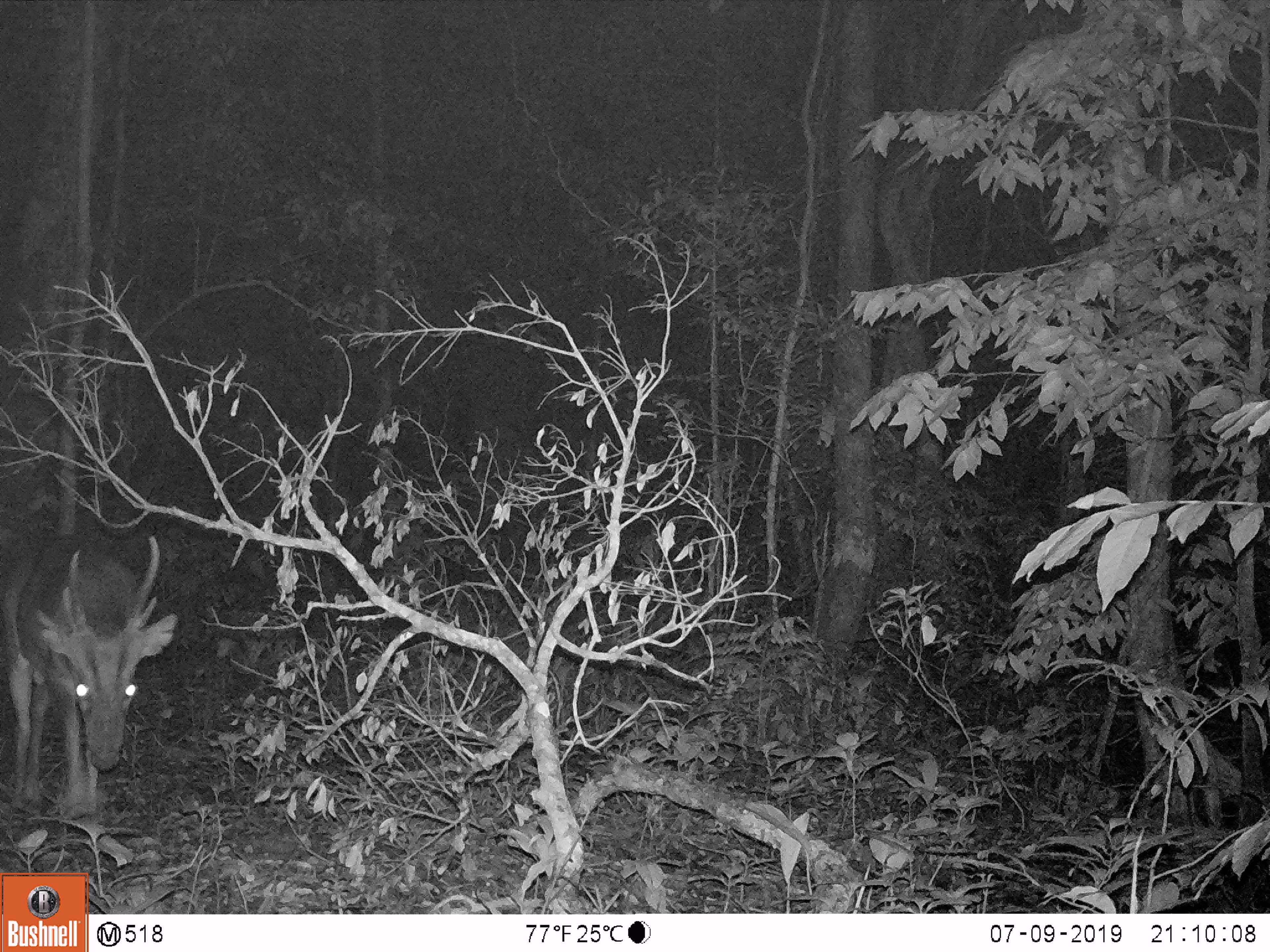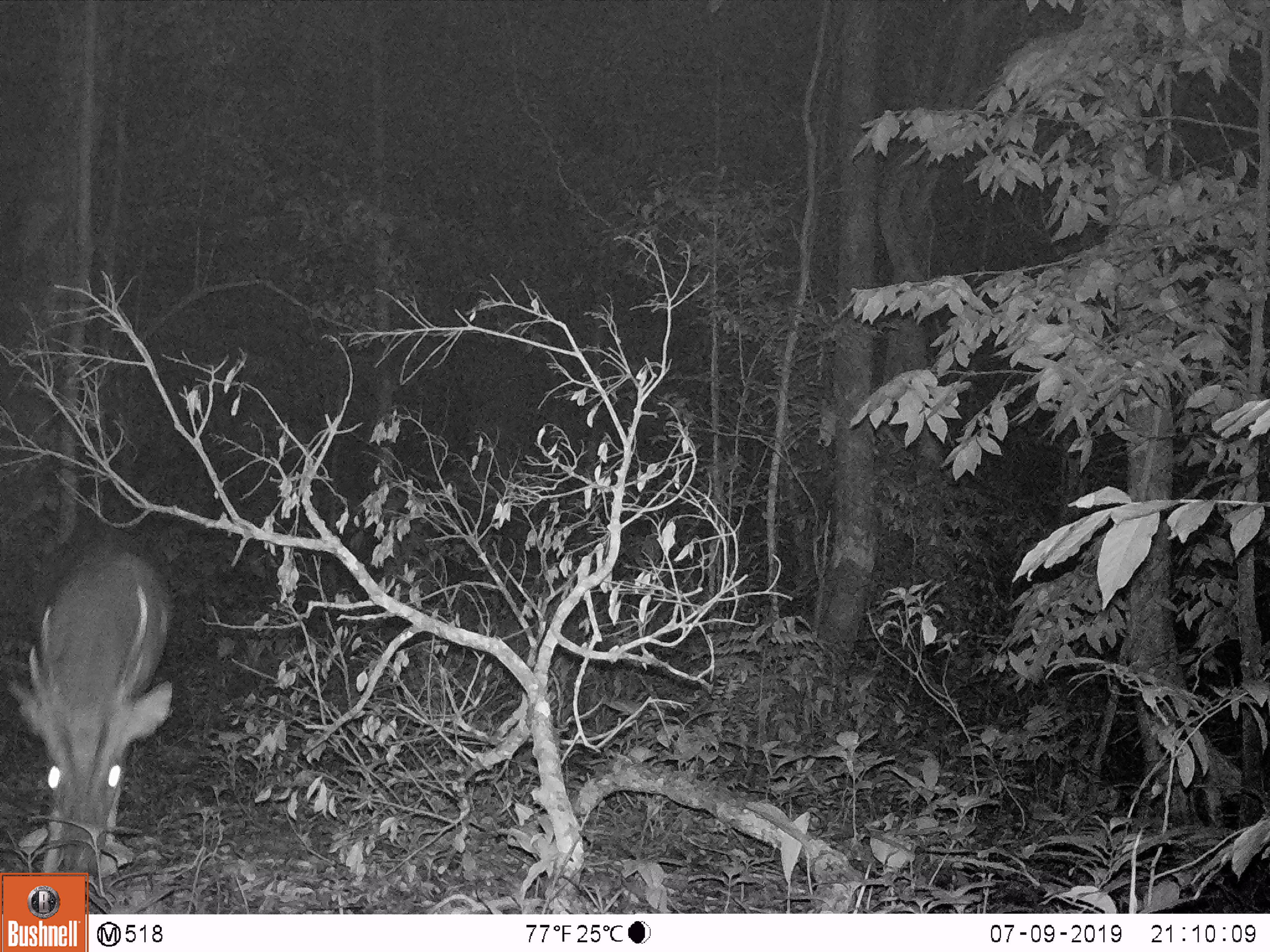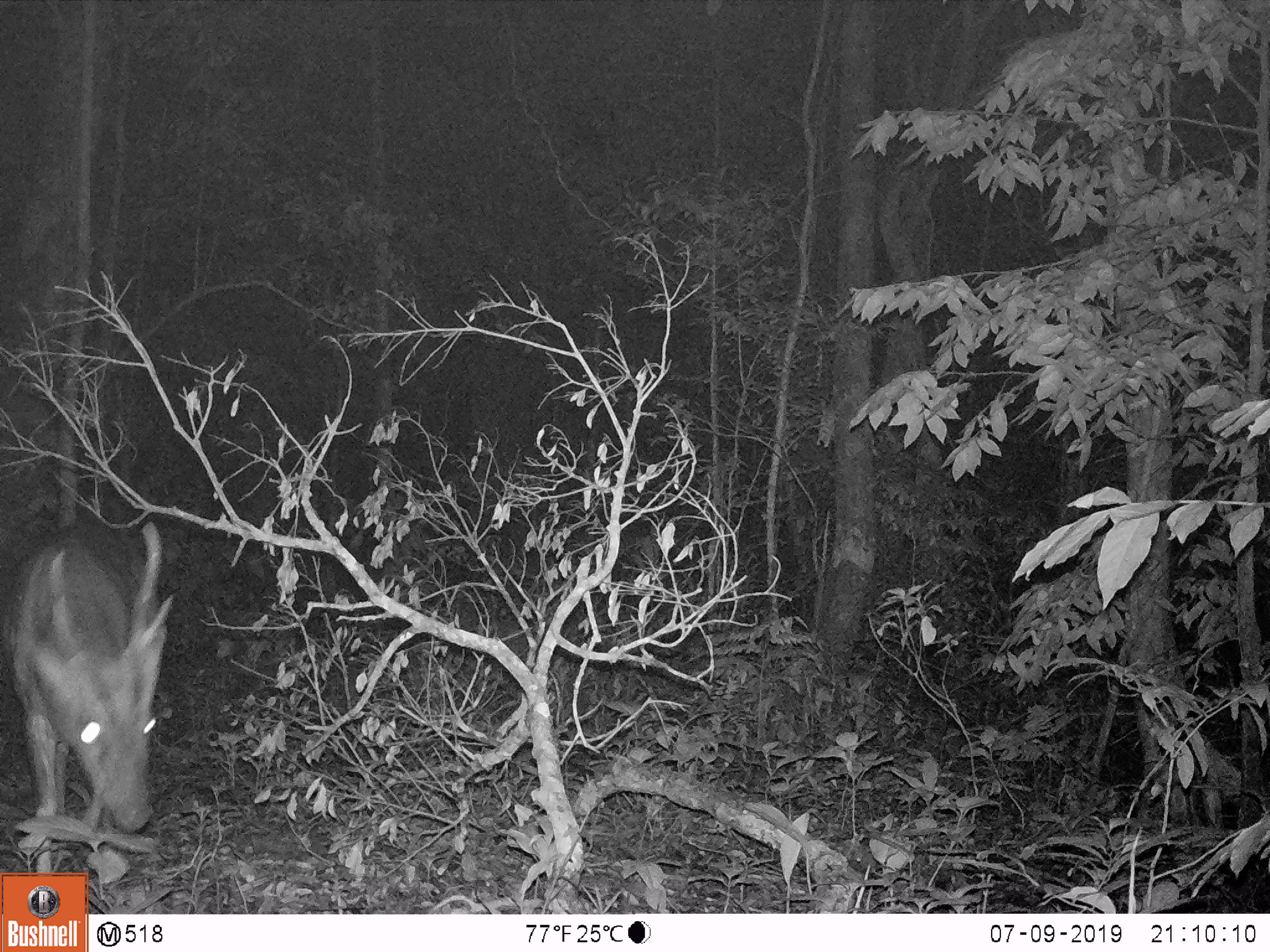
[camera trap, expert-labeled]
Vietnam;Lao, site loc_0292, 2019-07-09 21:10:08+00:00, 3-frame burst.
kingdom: Animalia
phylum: Chordata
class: Mammalia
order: Artiodactyla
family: Cervidae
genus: Muntiacus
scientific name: Muntiacus vuquangensis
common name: large-antlered muntjac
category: large antlered muntjac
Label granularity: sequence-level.